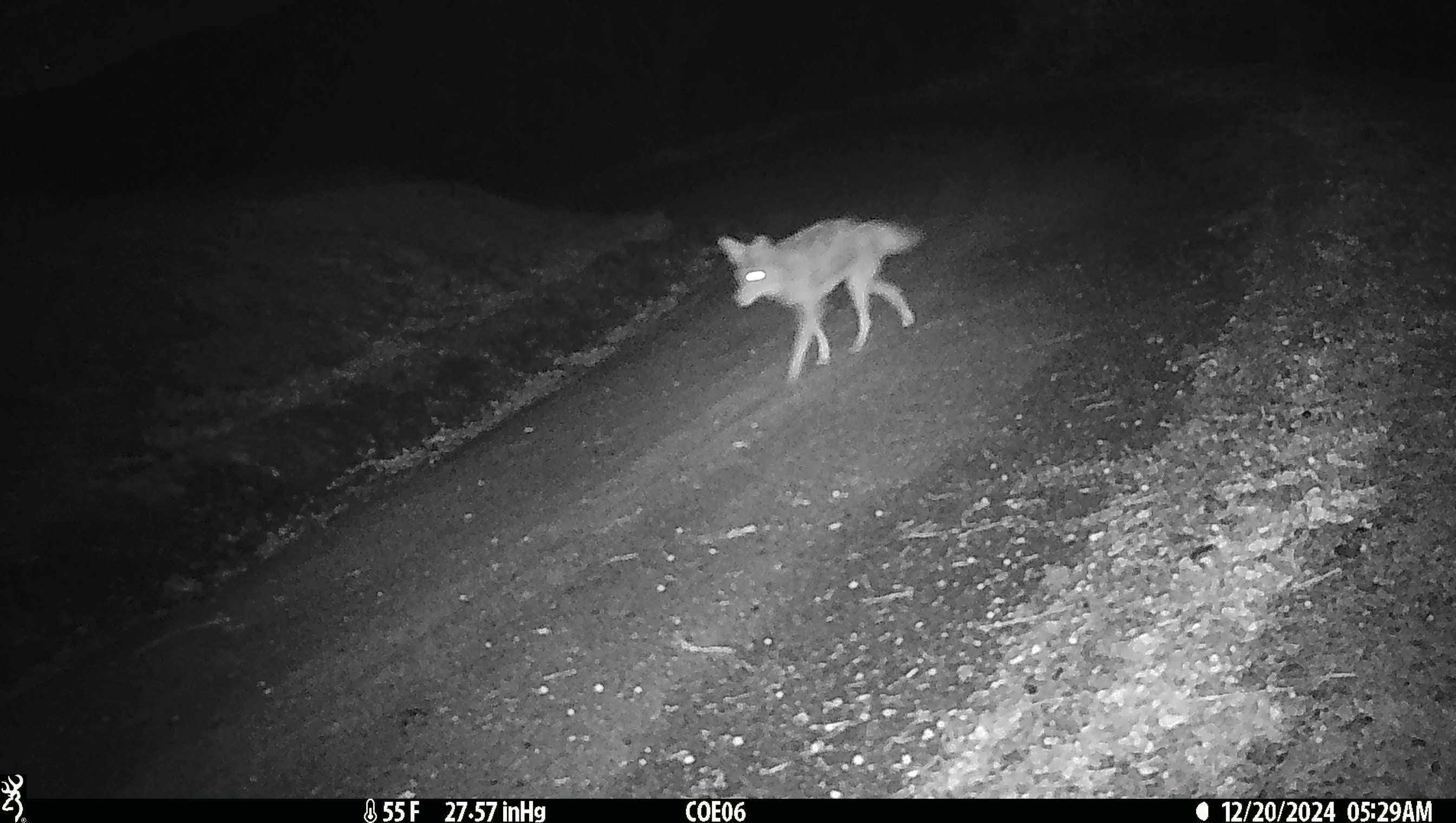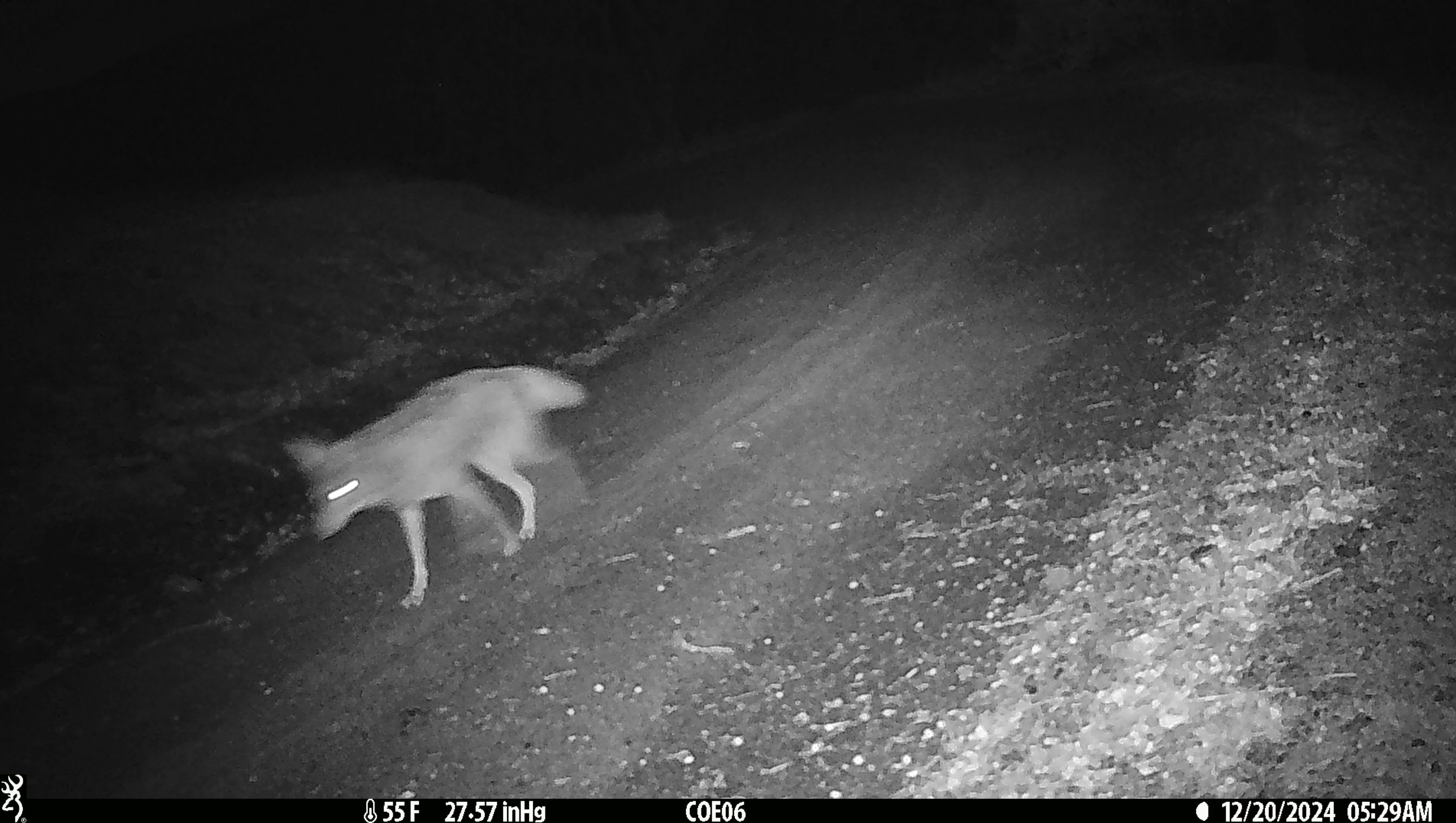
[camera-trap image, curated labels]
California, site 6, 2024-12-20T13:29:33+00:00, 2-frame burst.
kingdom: Animalia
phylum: Chordata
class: Mammalia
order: Carnivora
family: Canidae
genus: Canis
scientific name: Canis latrans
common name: coyote